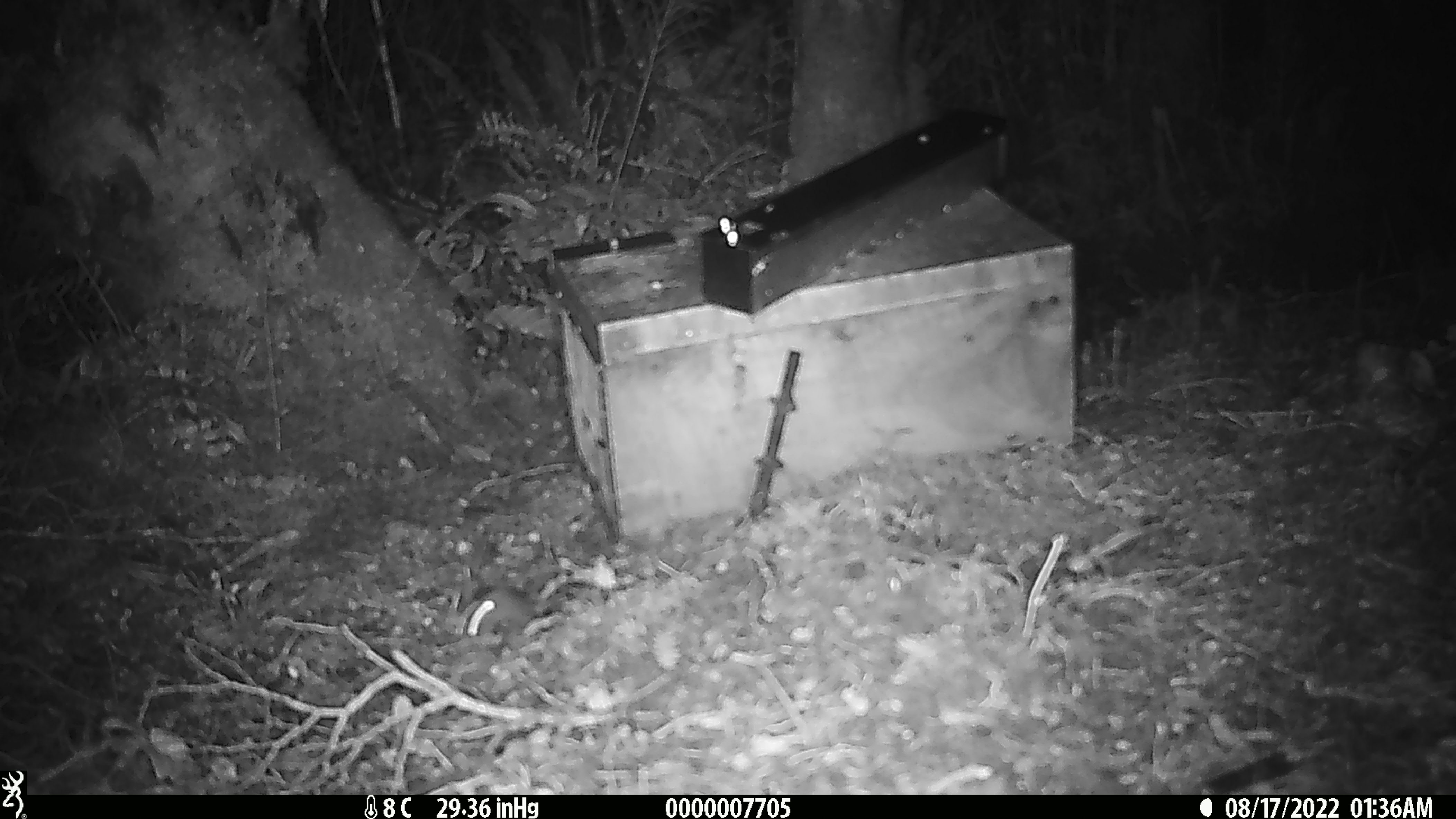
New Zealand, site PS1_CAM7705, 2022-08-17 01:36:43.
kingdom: Animalia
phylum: Chordata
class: Mammalia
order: Rodentia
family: Muridae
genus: Mus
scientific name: Mus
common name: mouse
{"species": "mouse (Mus)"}